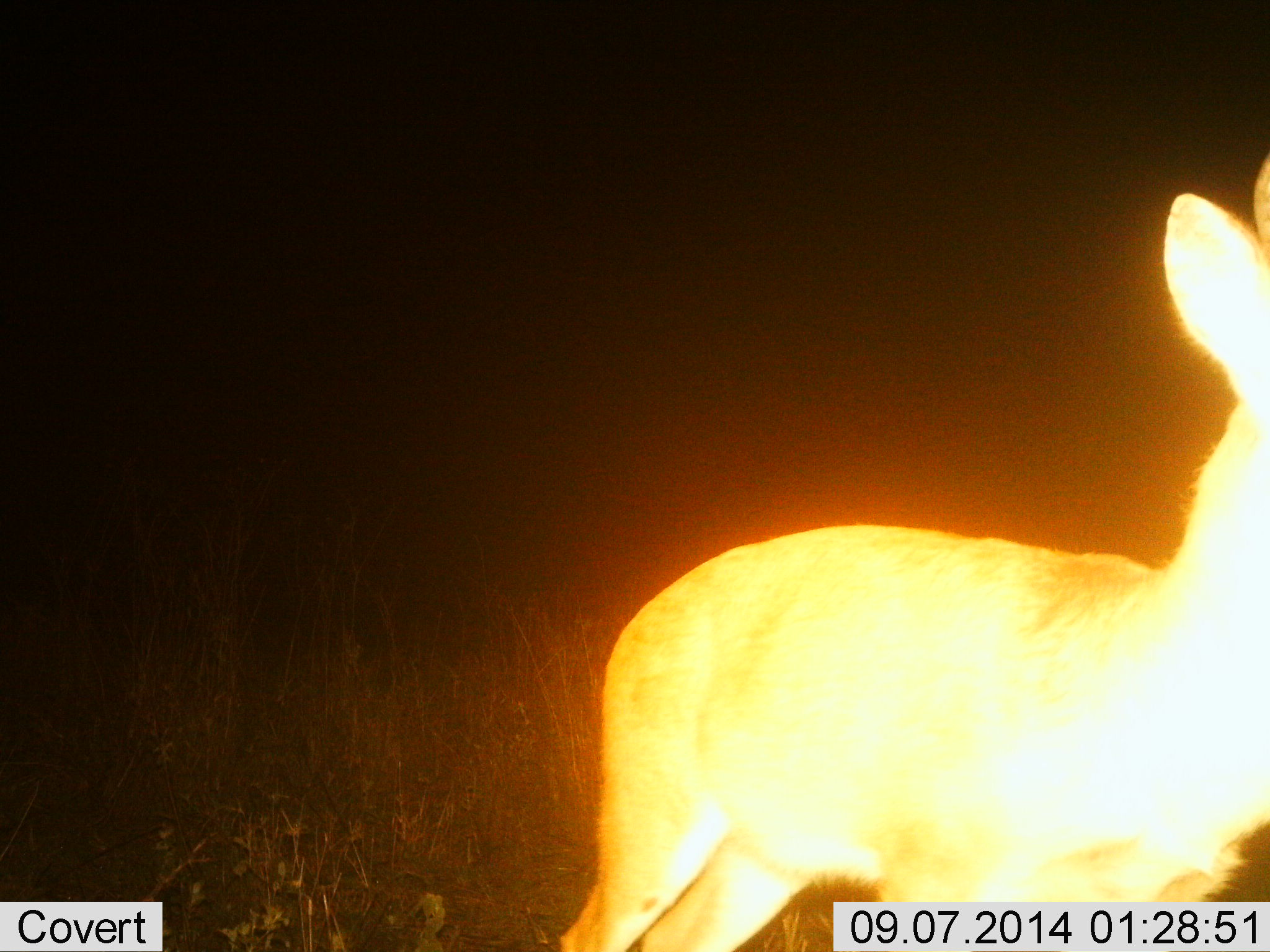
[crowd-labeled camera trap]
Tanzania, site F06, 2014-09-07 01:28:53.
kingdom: Animalia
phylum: Chordata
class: Mammalia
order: Artiodactyla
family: Bovidae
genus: Redunca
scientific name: Redunca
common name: reedbuck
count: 1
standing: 90%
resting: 0%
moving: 10%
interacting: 0%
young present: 0%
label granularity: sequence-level